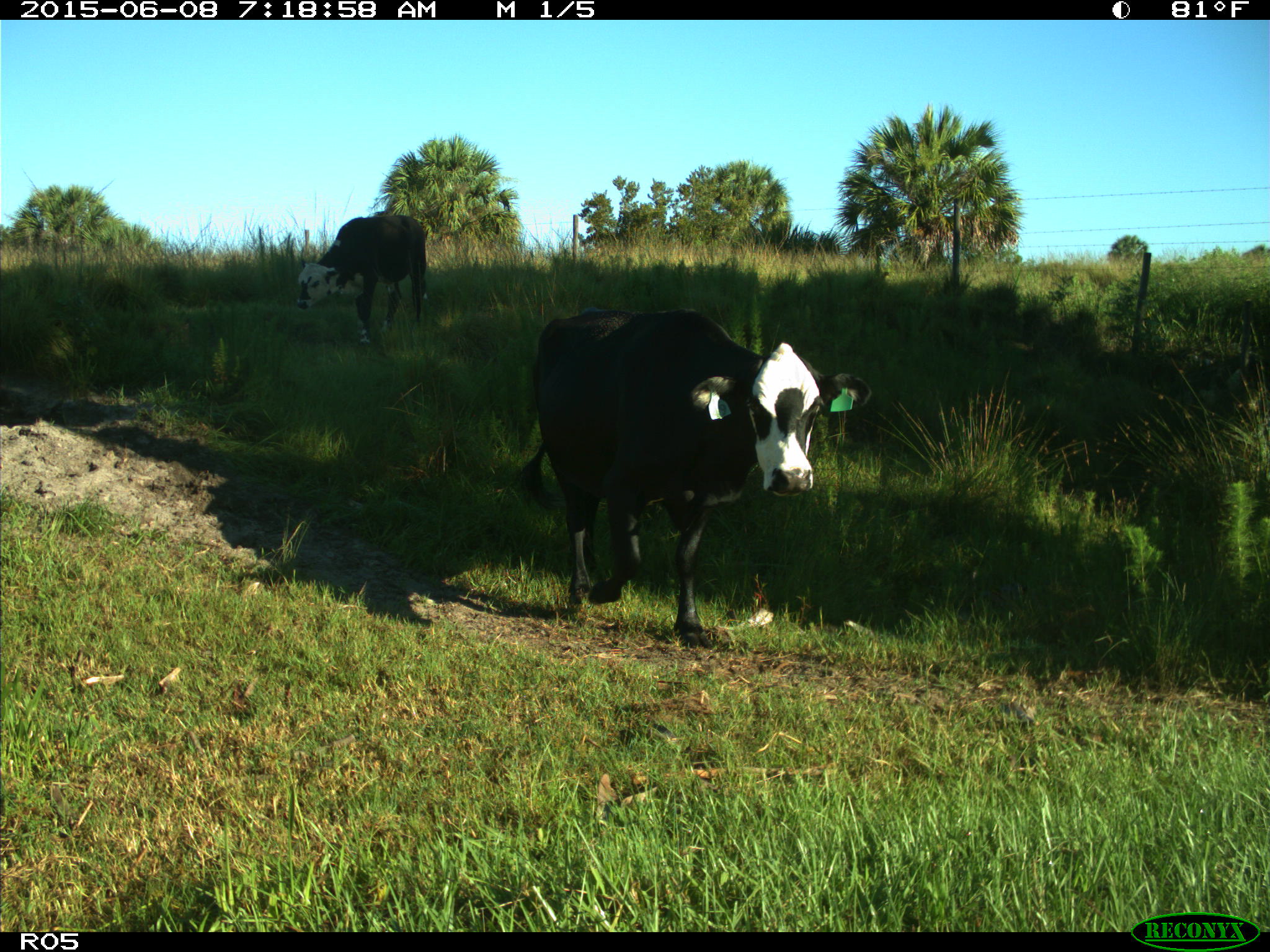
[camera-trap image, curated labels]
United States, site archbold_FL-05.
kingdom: Animalia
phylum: Chordata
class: Mammalia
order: Artiodactyla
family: Bovidae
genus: Bos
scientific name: Bos taurus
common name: domestic cow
Bos taurus (domestic cow).